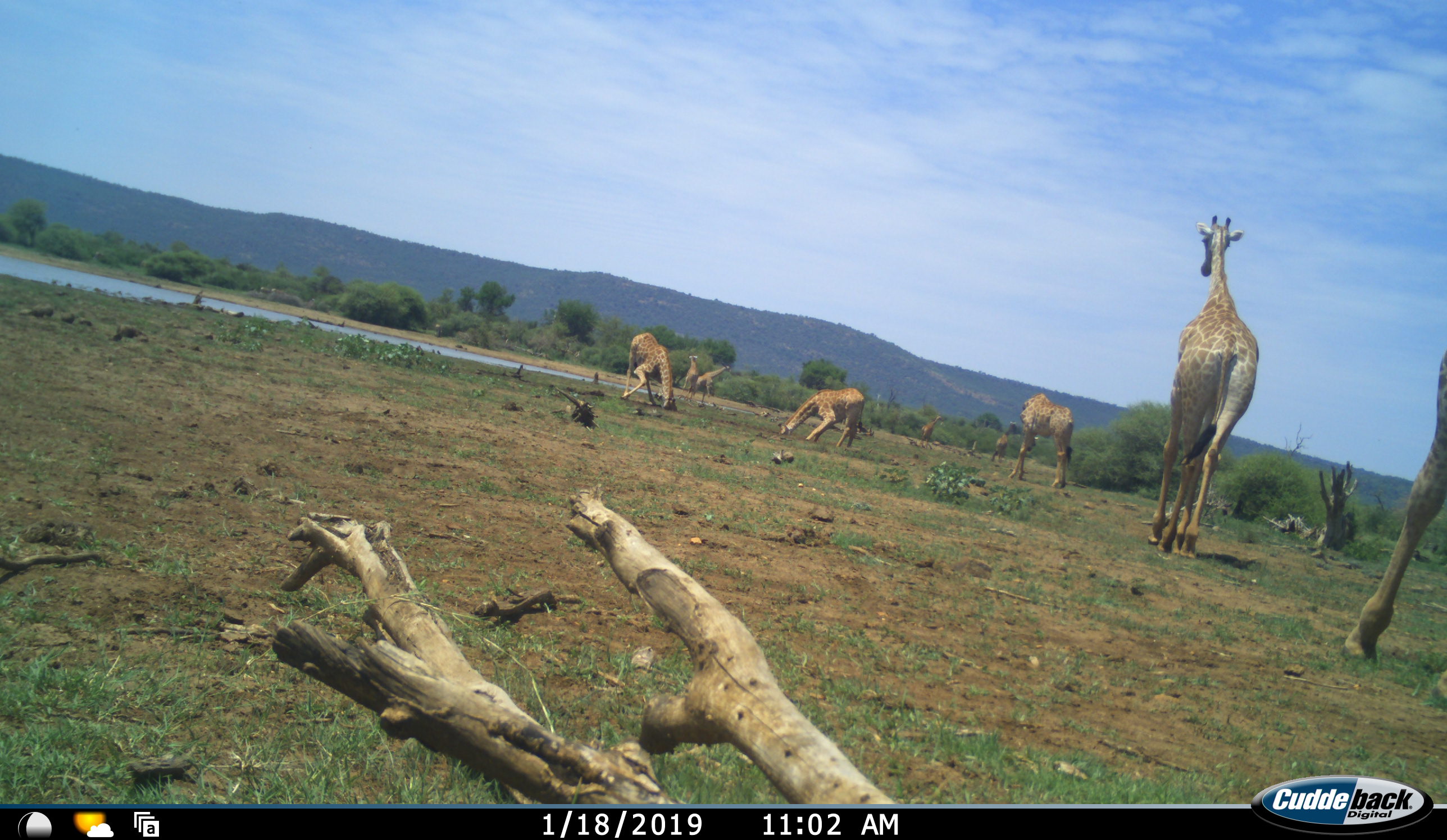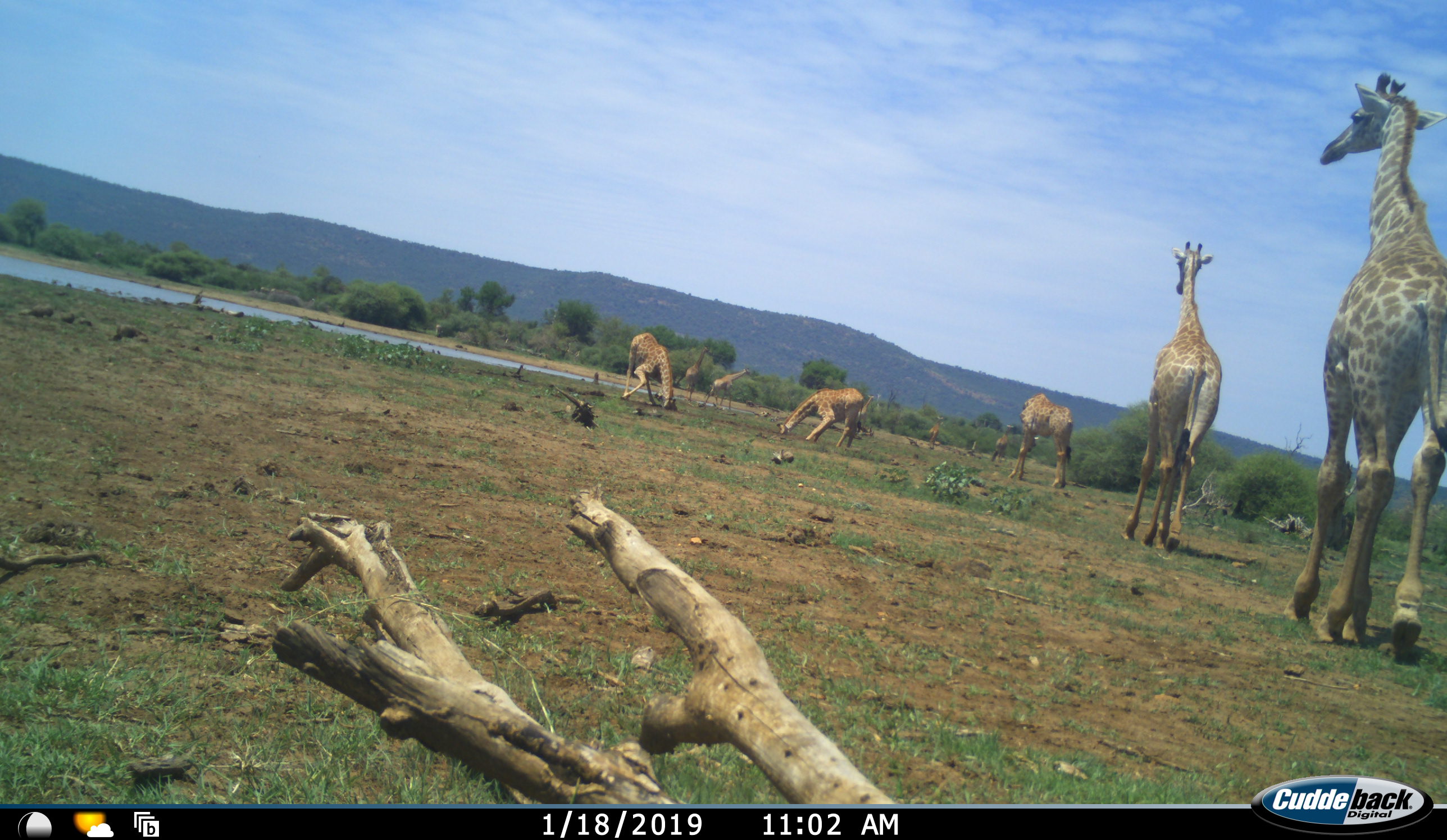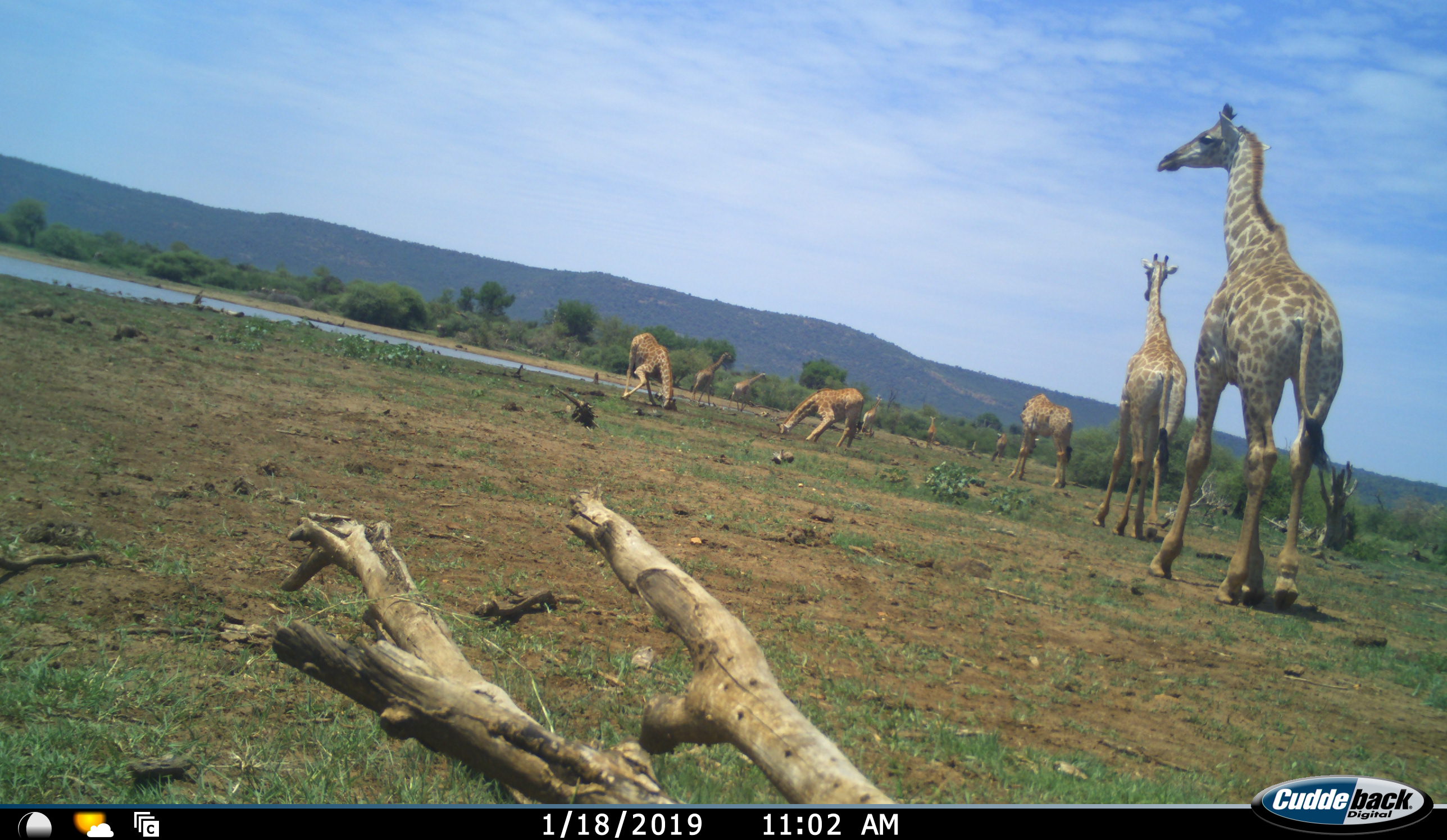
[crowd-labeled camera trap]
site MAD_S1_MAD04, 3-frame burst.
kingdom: Animalia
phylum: Chordata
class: Mammalia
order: Artiodactyla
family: Giraffidae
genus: Giraffa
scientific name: Giraffa camelopardalis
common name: giraffe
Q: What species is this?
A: Giraffe (Giraffa camelopardalis).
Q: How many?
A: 10.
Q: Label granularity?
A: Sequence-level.